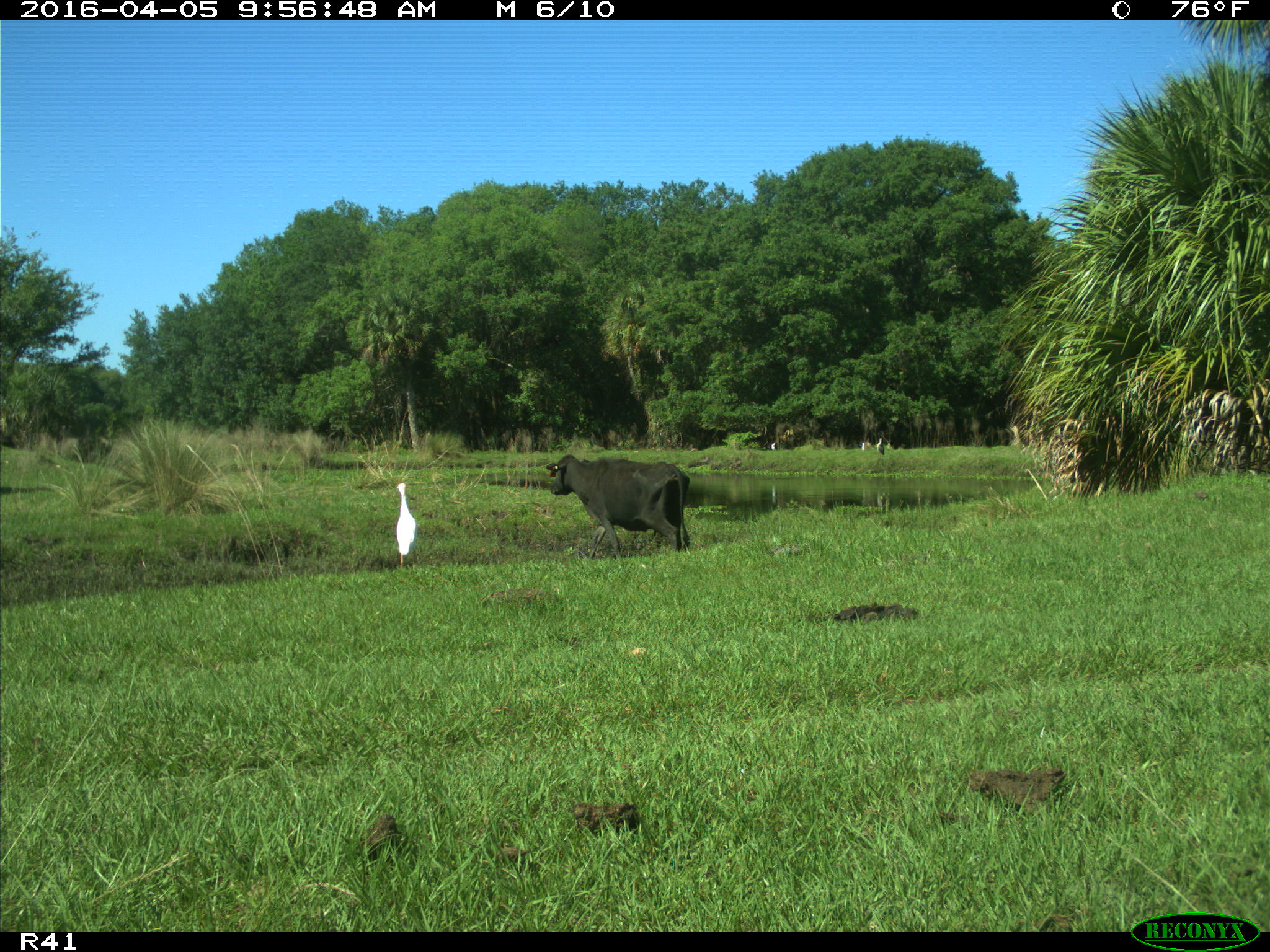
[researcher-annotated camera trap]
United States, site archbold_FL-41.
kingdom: Animalia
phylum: Chordata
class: Mammalia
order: Artiodactyla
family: Bovidae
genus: Bos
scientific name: Bos taurus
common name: domestic cow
Bos taurus (domestic cow).